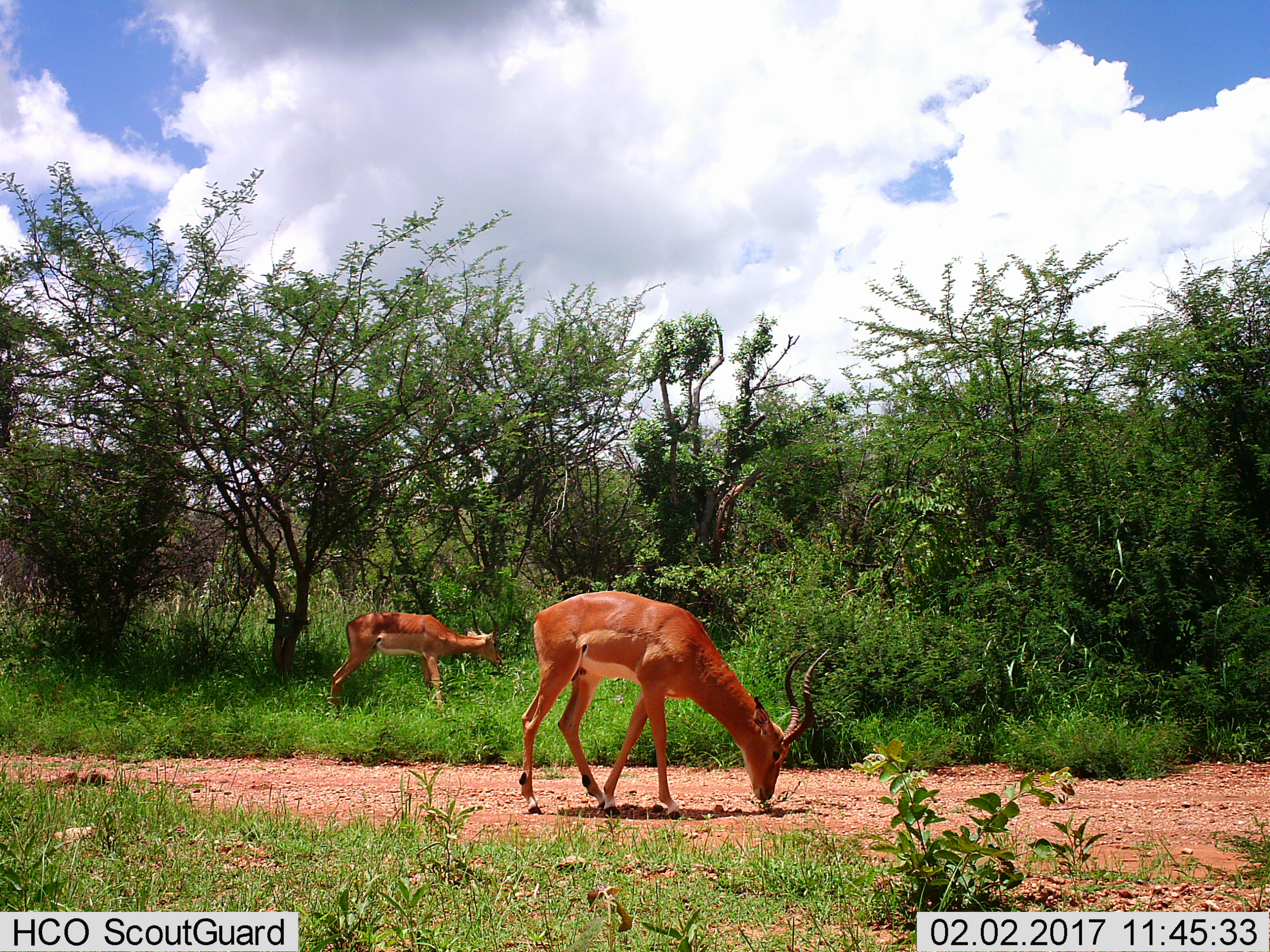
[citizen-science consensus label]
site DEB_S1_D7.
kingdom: Animalia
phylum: Chordata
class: Mammalia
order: Artiodactyla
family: Bovidae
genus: Aepyceros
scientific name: Aepyceros melampus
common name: impala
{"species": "impala (Aepyceros melampus)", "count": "2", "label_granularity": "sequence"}